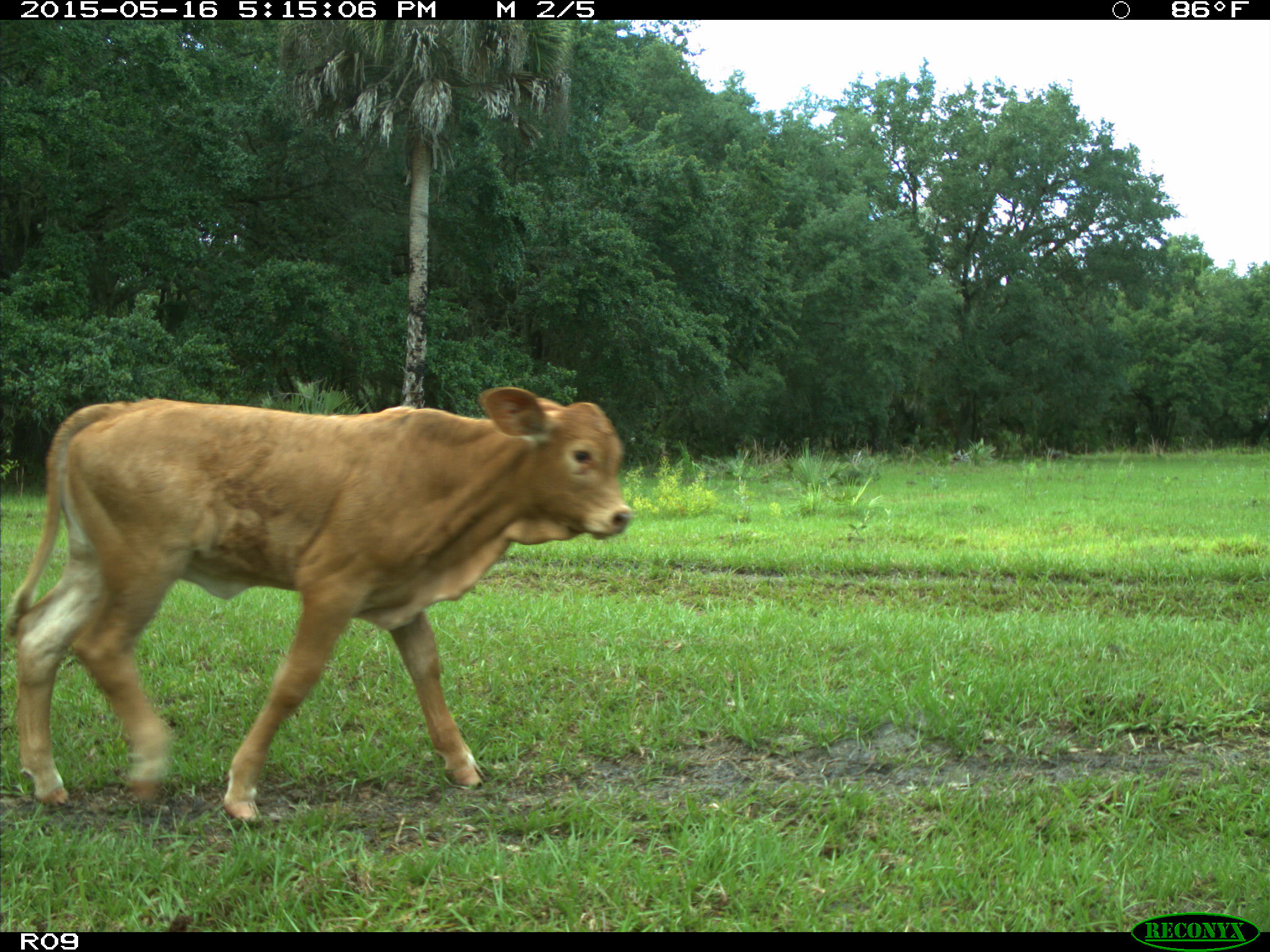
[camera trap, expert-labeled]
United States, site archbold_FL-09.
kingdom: Animalia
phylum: Chordata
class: Mammalia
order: Artiodactyla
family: Bovidae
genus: Bos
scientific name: Bos taurus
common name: domestic cow